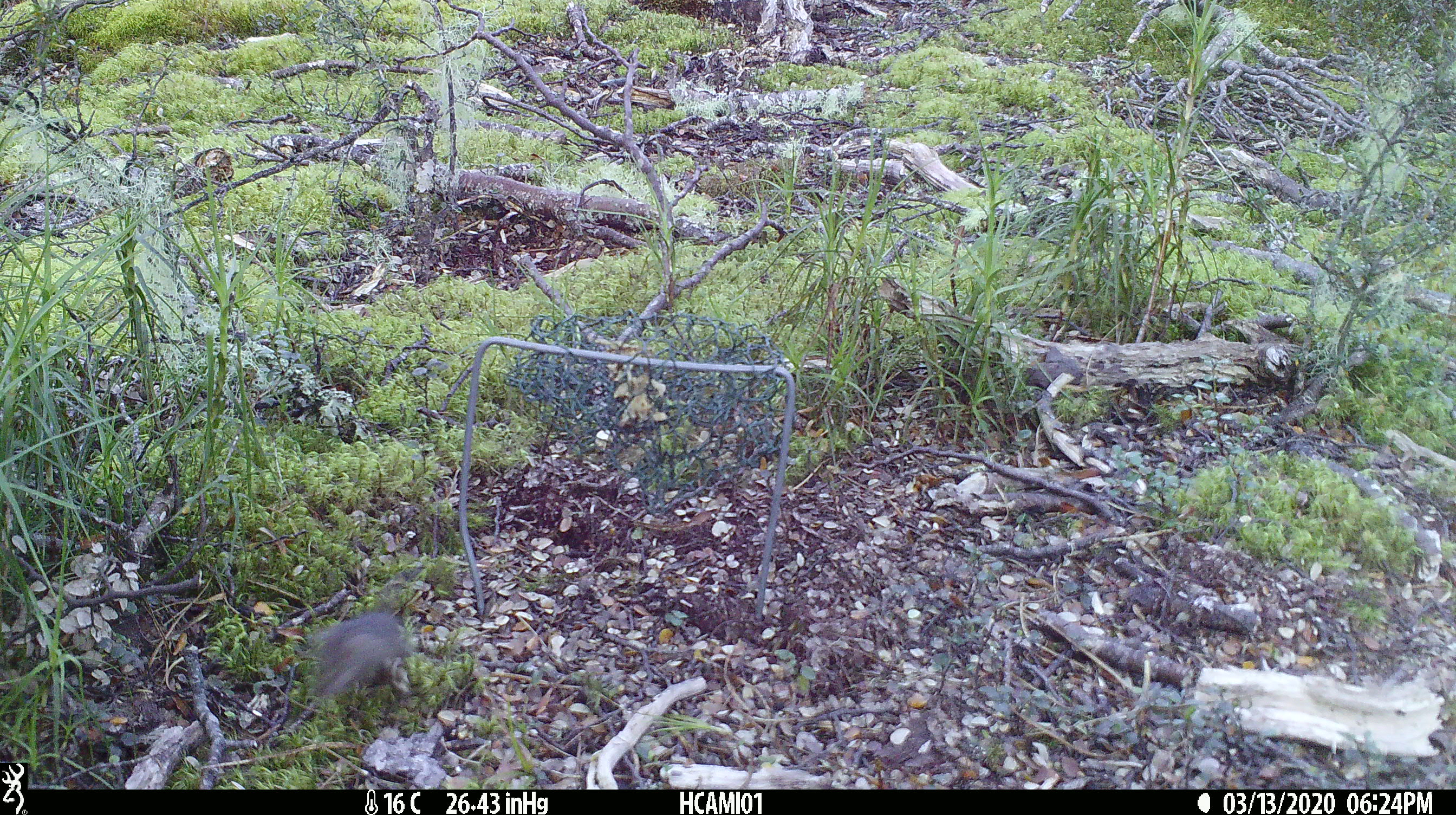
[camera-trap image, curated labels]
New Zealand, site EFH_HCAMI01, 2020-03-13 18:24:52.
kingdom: Animalia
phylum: Chordata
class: Mammalia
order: Rodentia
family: Muridae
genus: Mus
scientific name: Mus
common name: mouse